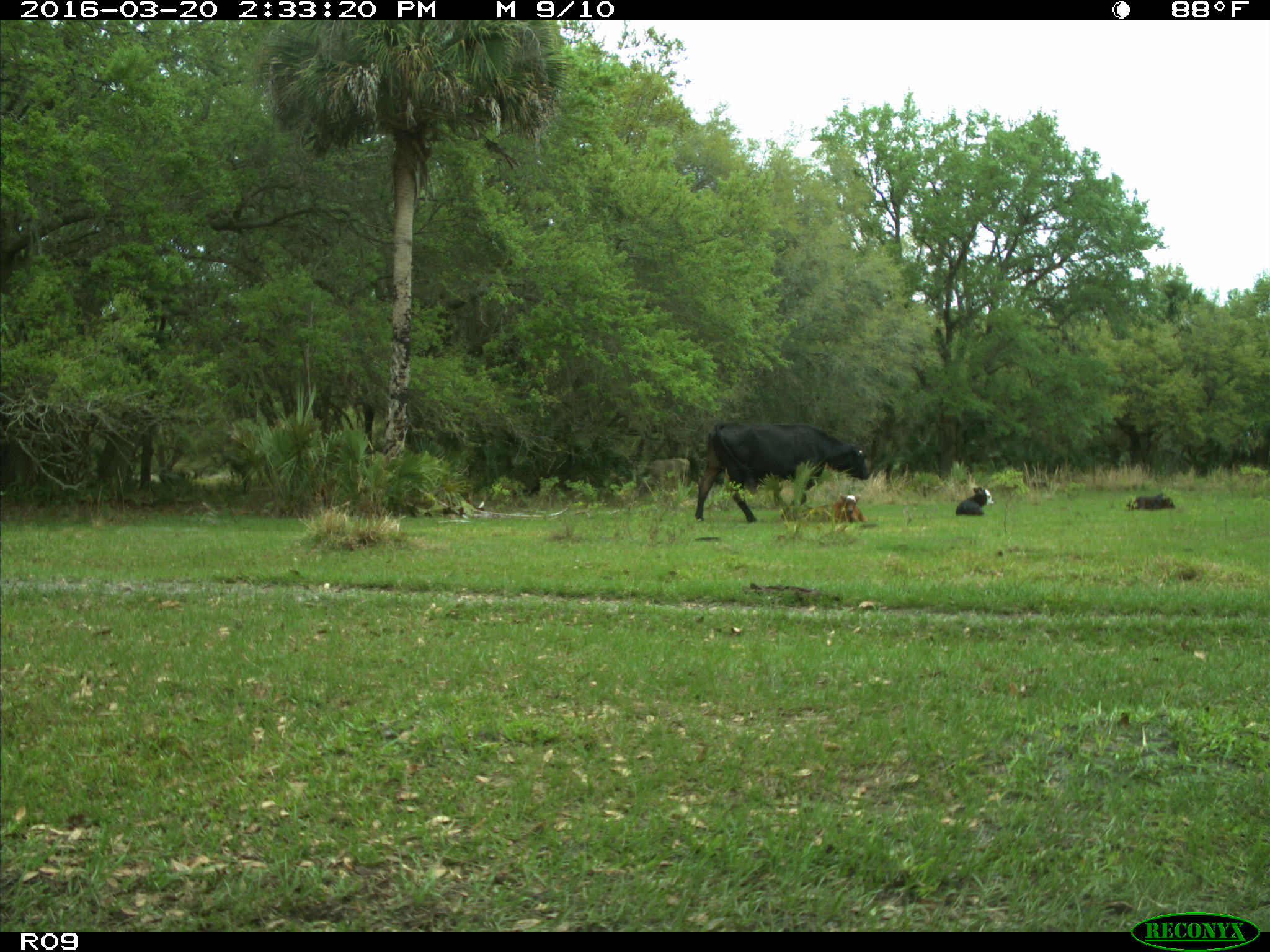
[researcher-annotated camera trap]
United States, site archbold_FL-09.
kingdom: Animalia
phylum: Chordata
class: Mammalia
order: Artiodactyla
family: Bovidae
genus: Bos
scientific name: Bos taurus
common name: domestic cow